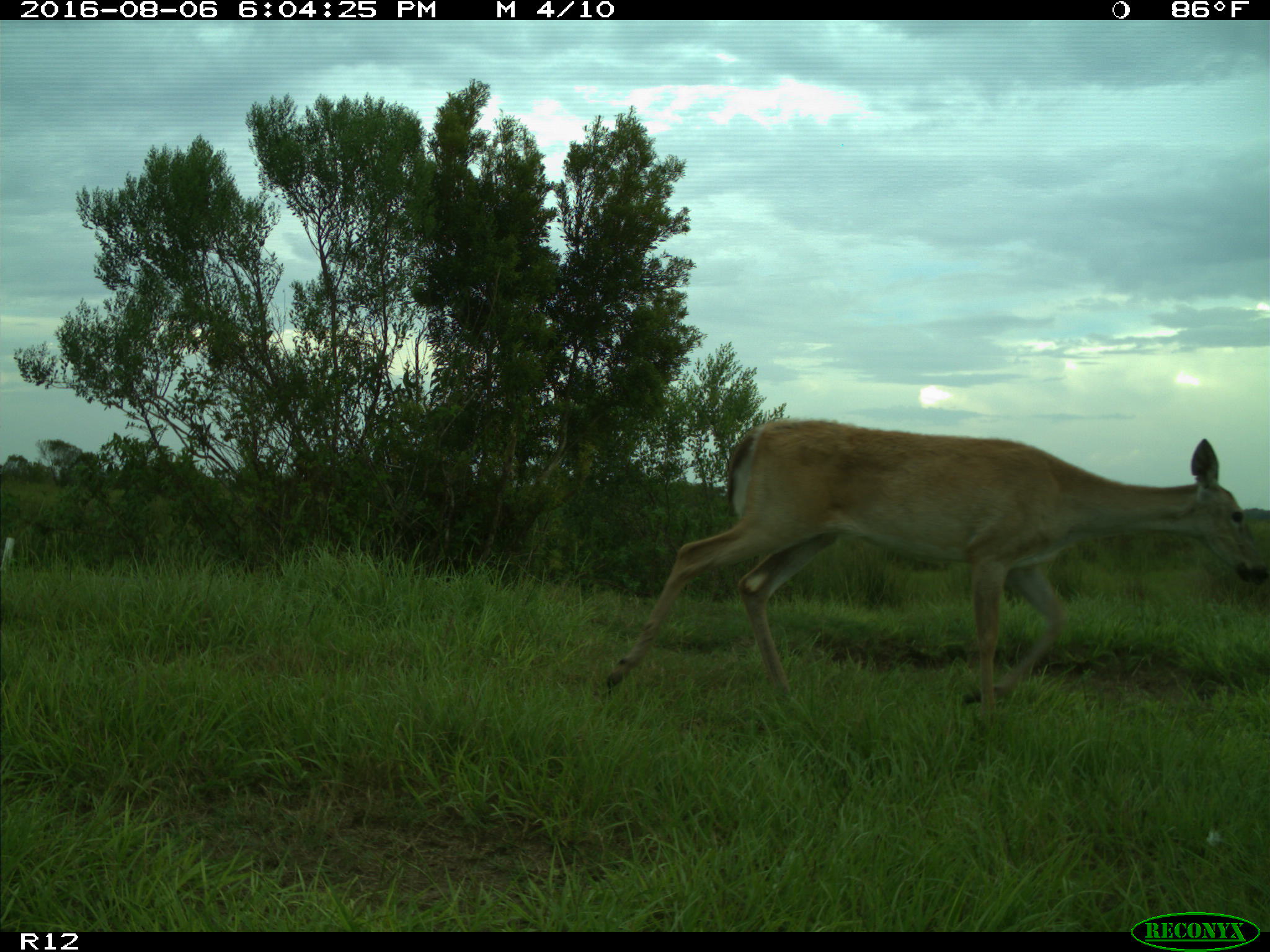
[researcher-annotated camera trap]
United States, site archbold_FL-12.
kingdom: Animalia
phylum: Chordata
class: Mammalia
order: Artiodactyla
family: Cervidae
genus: Odocoileus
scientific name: Odocoileus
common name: deer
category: unidentified deer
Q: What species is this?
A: Unidentified deer (deer) (Odocoileus).